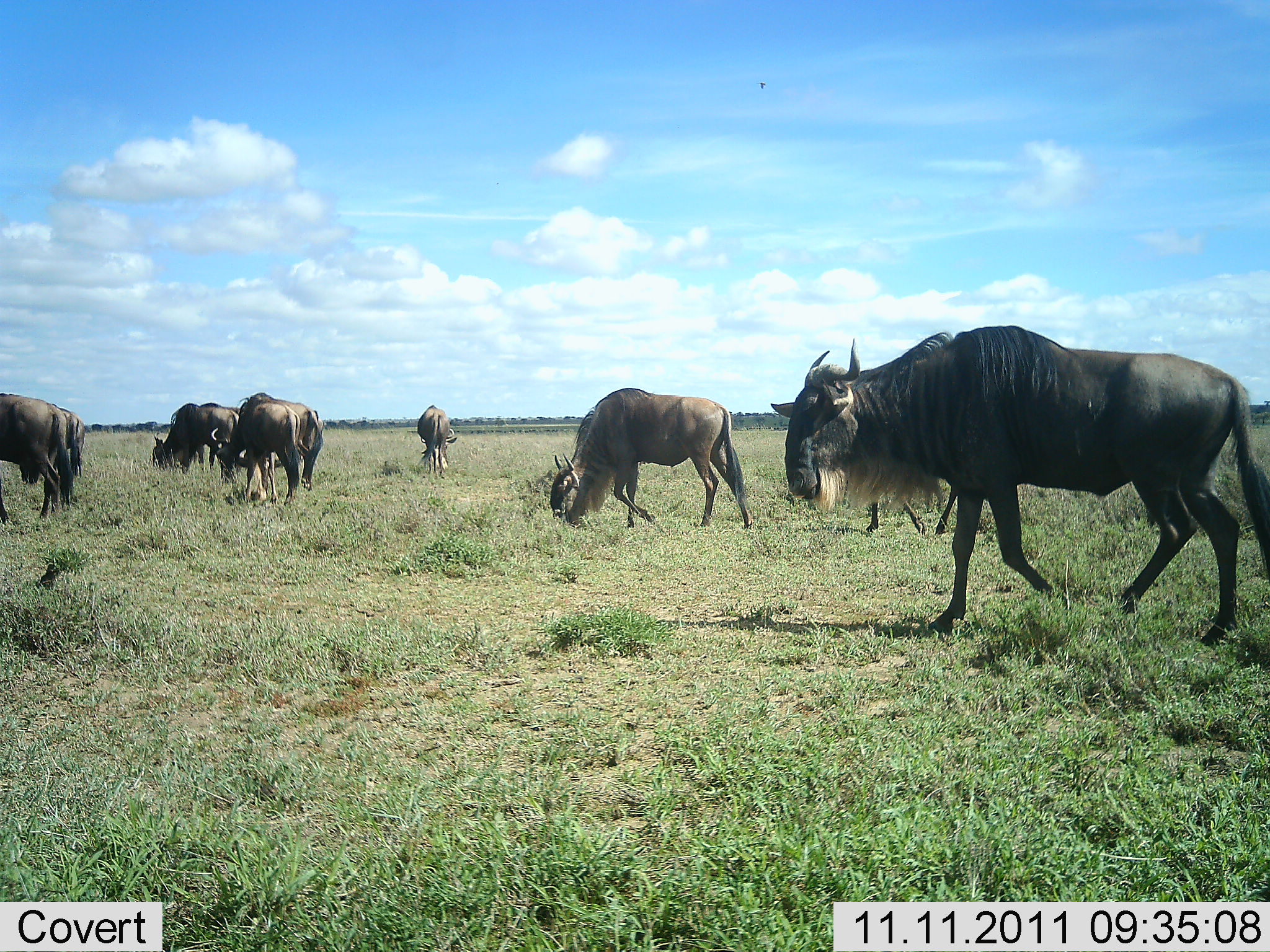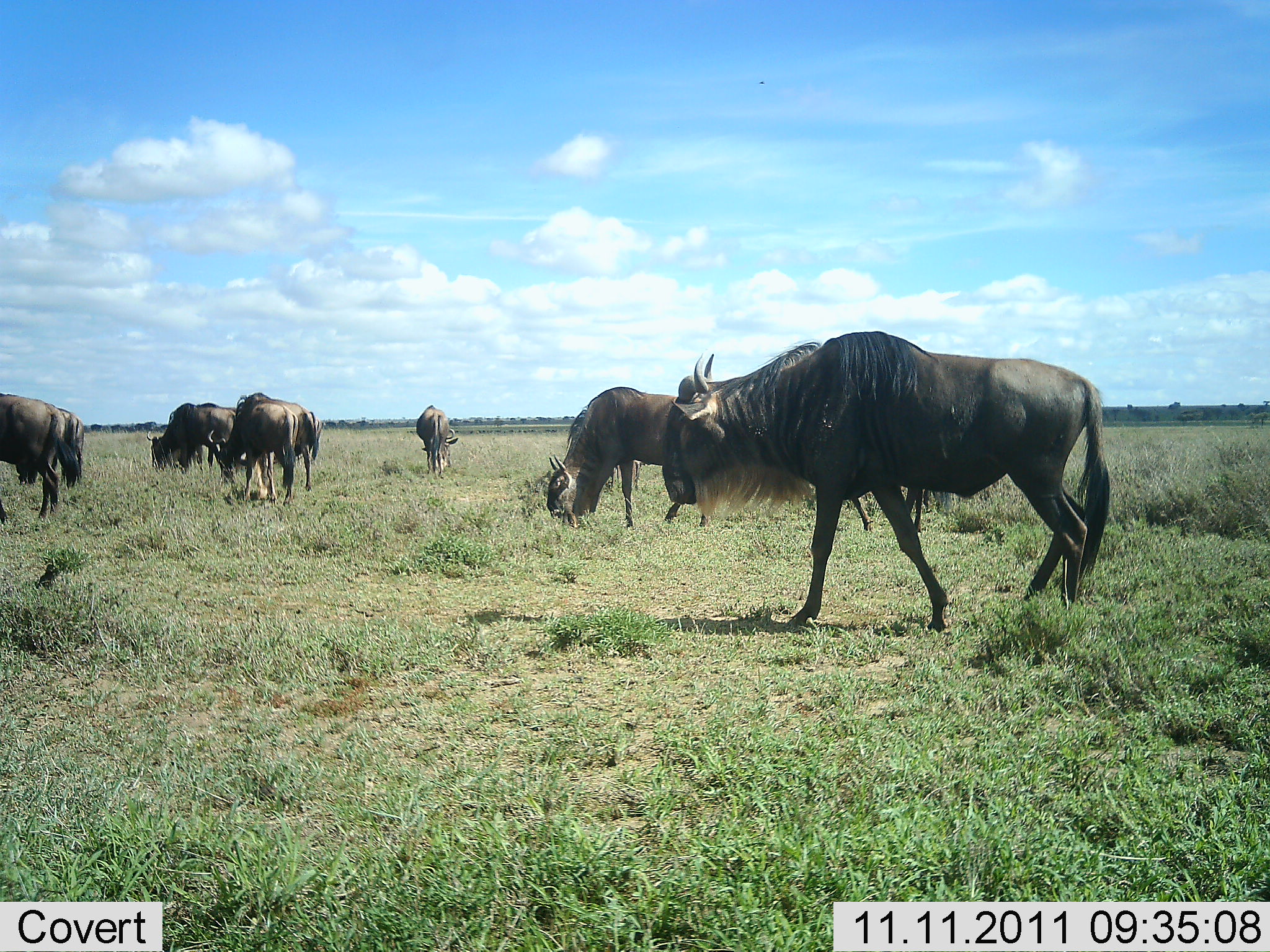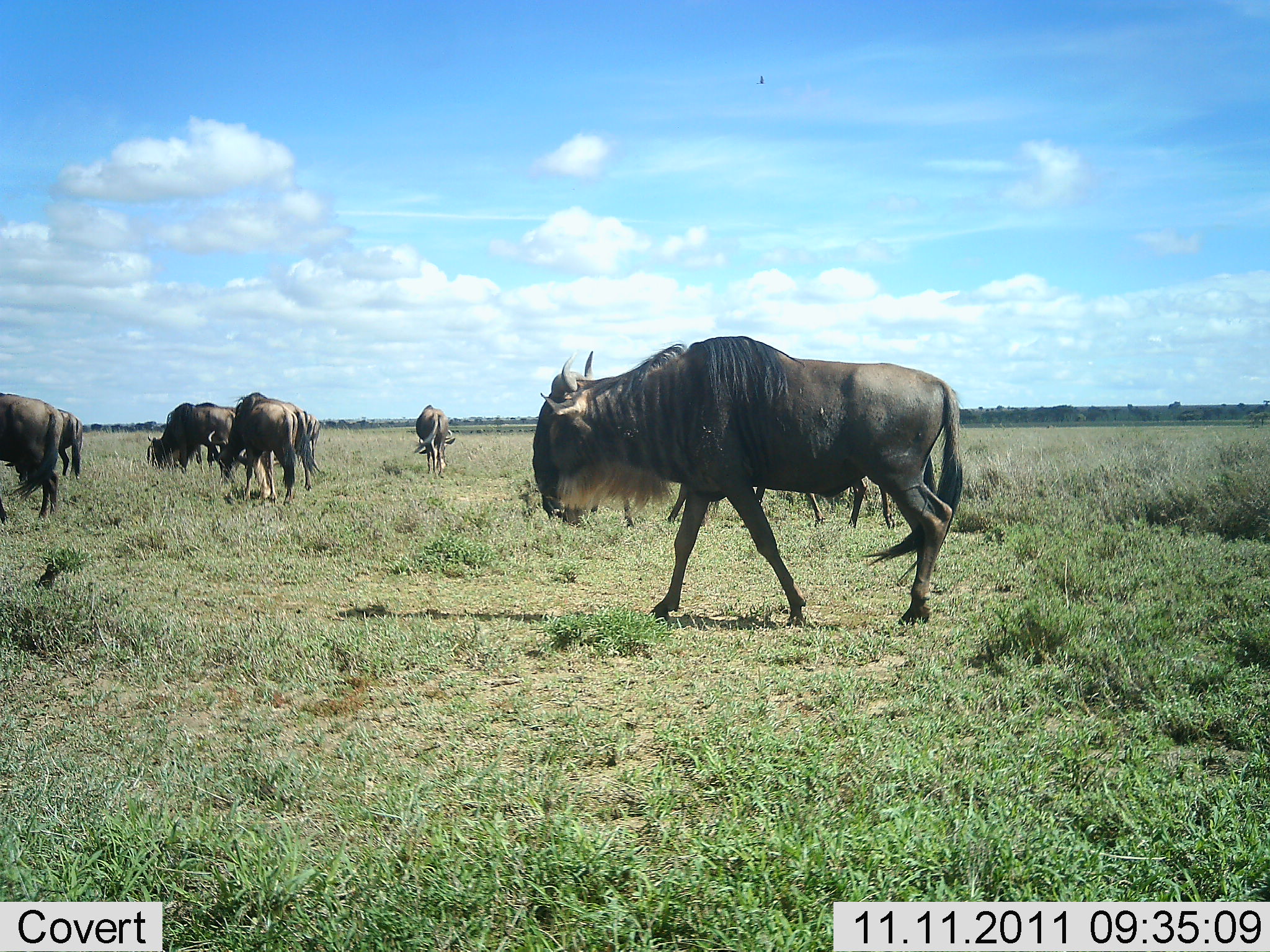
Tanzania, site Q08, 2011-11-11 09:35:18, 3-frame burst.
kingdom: Animalia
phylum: Chordata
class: Mammalia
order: Artiodactyla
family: Bovidae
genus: Connochaetes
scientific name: Connochaetes taurinus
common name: blue wildebeest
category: wildebeest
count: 7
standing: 54%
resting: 0%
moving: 69%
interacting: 8%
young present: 0%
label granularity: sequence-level